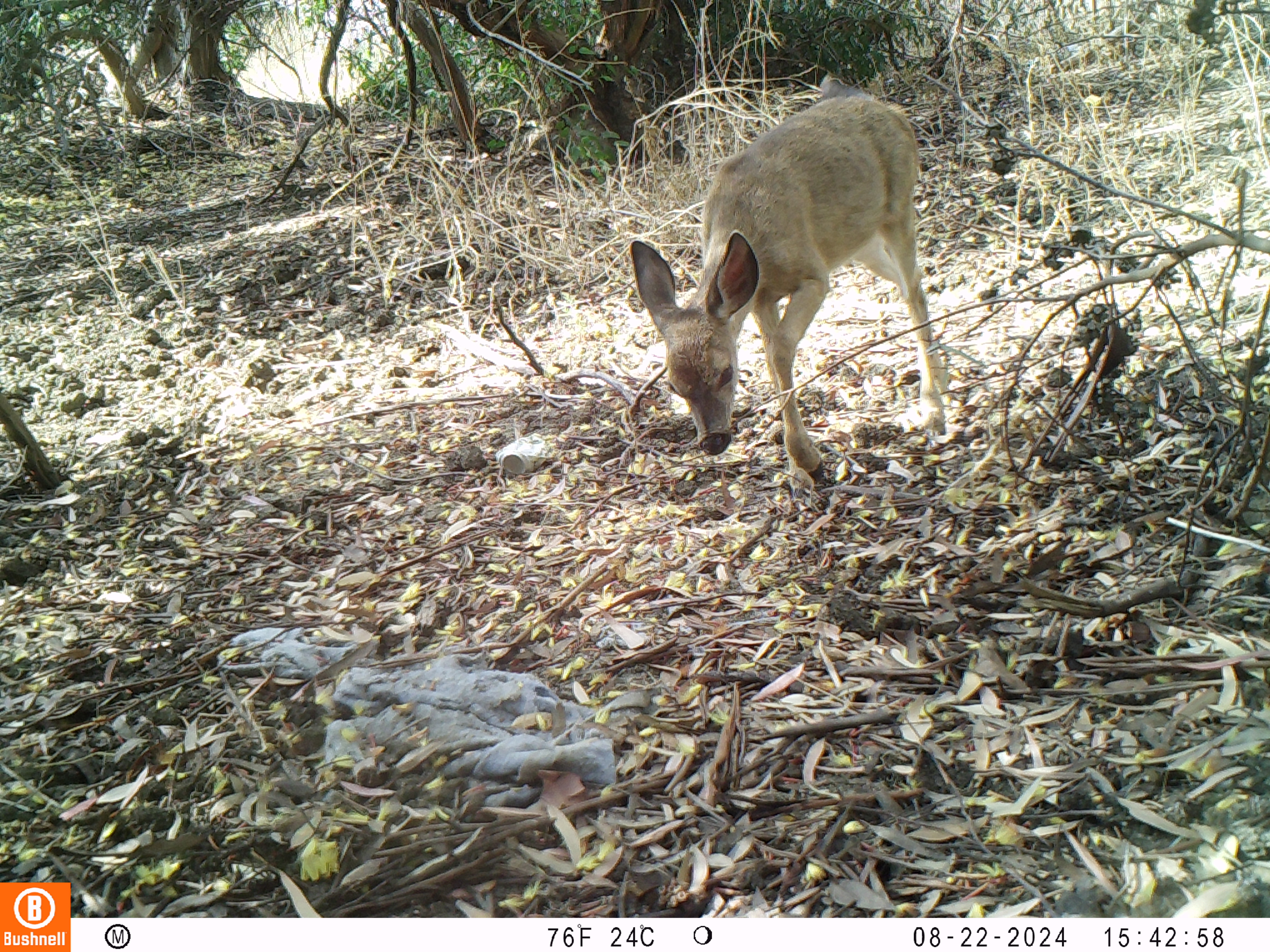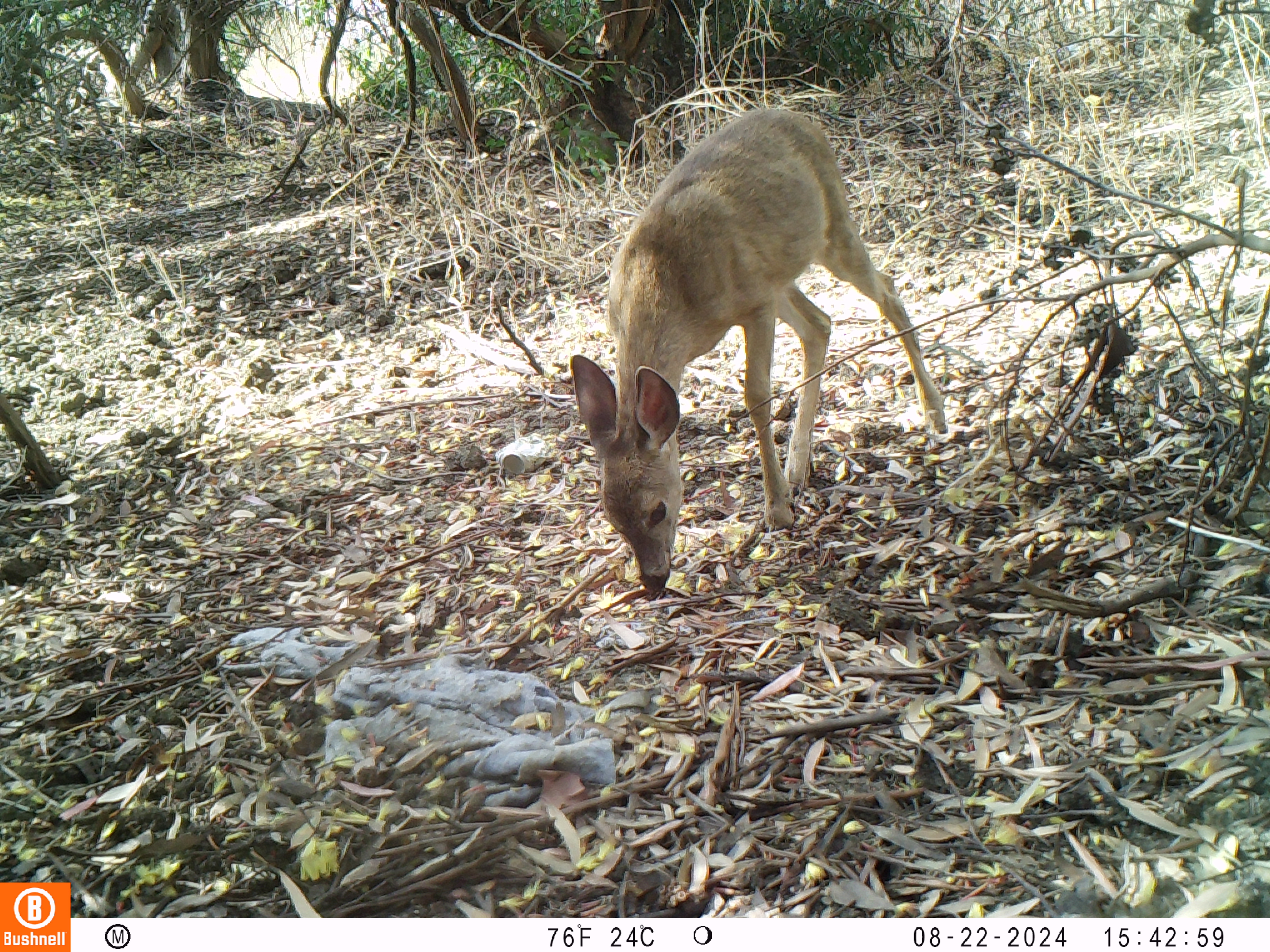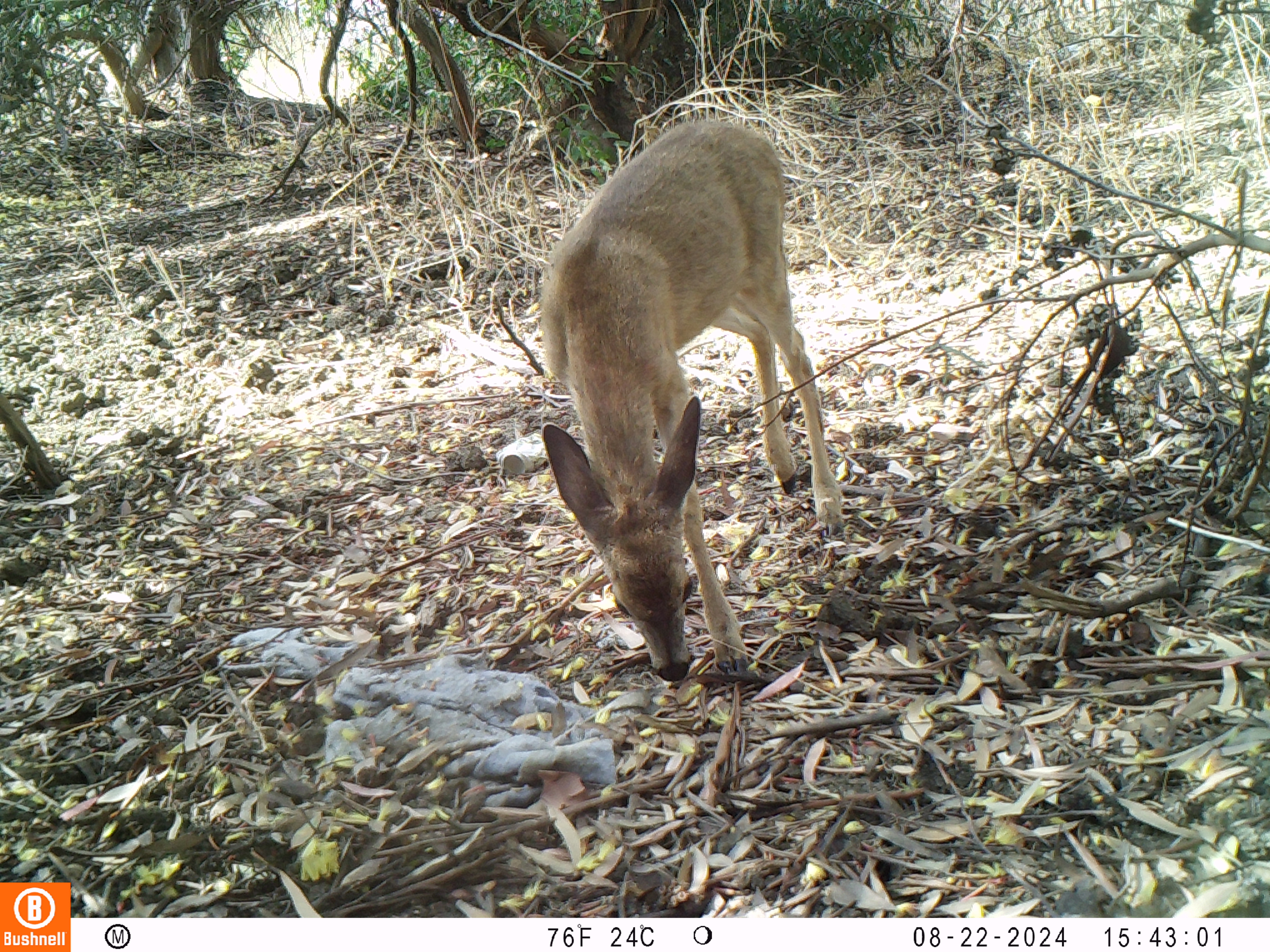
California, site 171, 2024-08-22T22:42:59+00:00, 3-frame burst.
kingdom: Animalia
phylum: Chordata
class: Mammalia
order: Artiodactyla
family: Cervidae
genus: Odocoileus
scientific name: Odocoileus hemionus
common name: mule deer